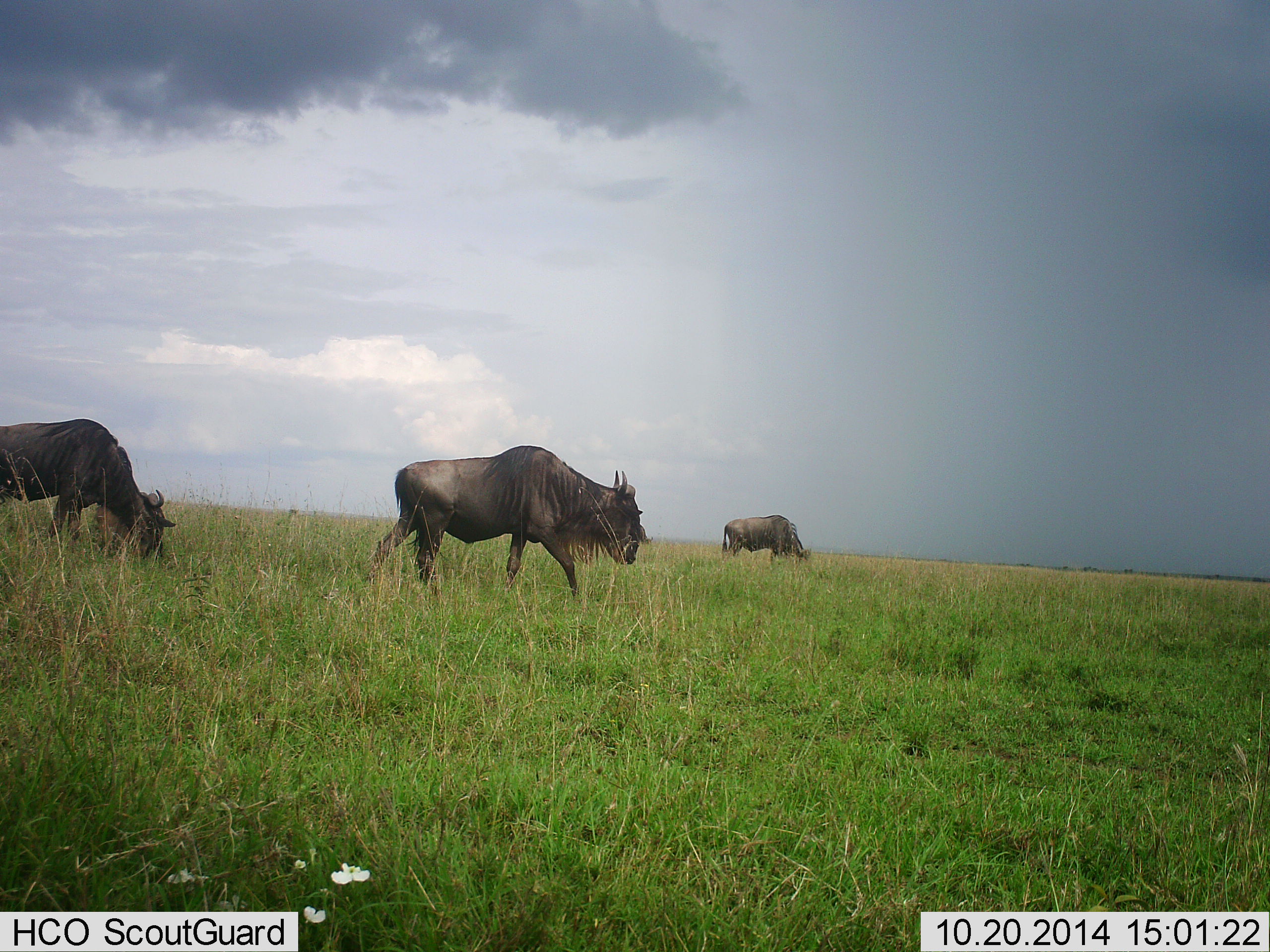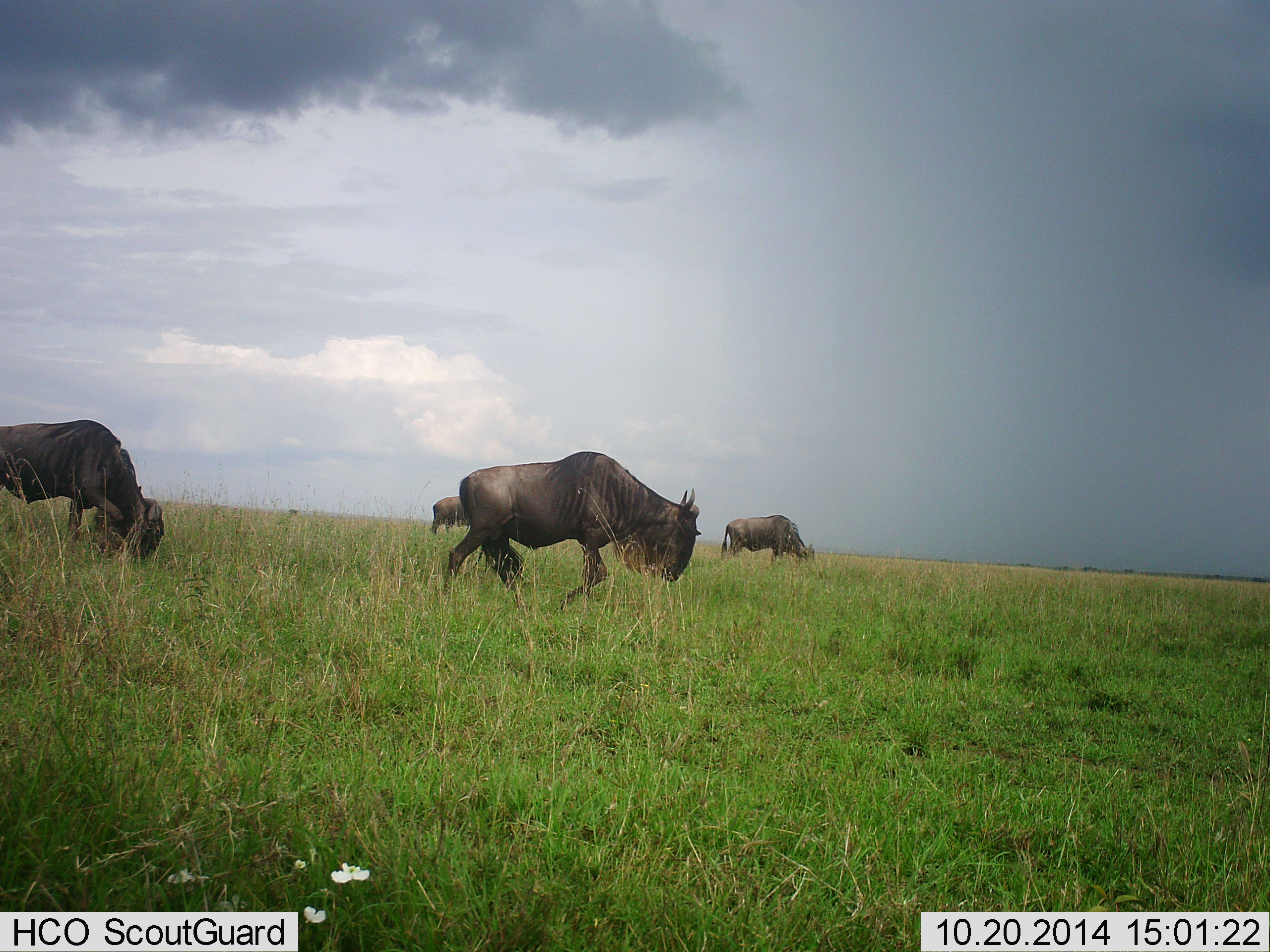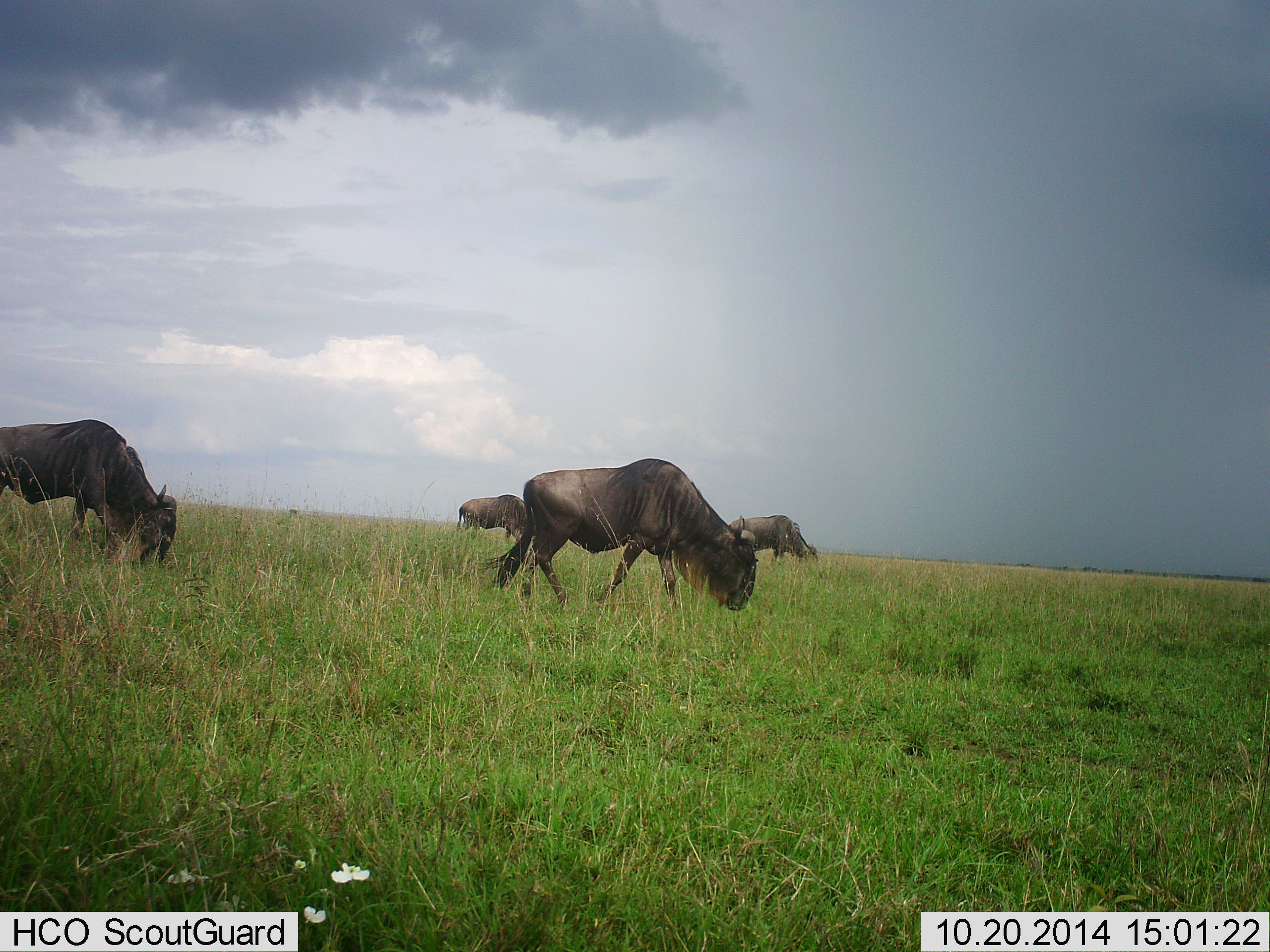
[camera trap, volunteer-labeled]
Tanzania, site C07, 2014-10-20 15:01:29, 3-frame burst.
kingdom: Animalia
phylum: Chordata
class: Mammalia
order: Artiodactyla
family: Bovidae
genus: Connochaetes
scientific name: Connochaetes taurinus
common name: blue wildebeest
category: wildebeest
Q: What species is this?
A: Wildebeest (blue wildebeest) (Connochaetes taurinus).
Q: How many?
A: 4.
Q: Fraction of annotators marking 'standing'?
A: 10%.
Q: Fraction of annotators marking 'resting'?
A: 0%.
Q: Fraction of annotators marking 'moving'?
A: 90%.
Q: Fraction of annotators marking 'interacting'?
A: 0%.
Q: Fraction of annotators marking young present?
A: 0%.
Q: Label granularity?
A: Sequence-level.